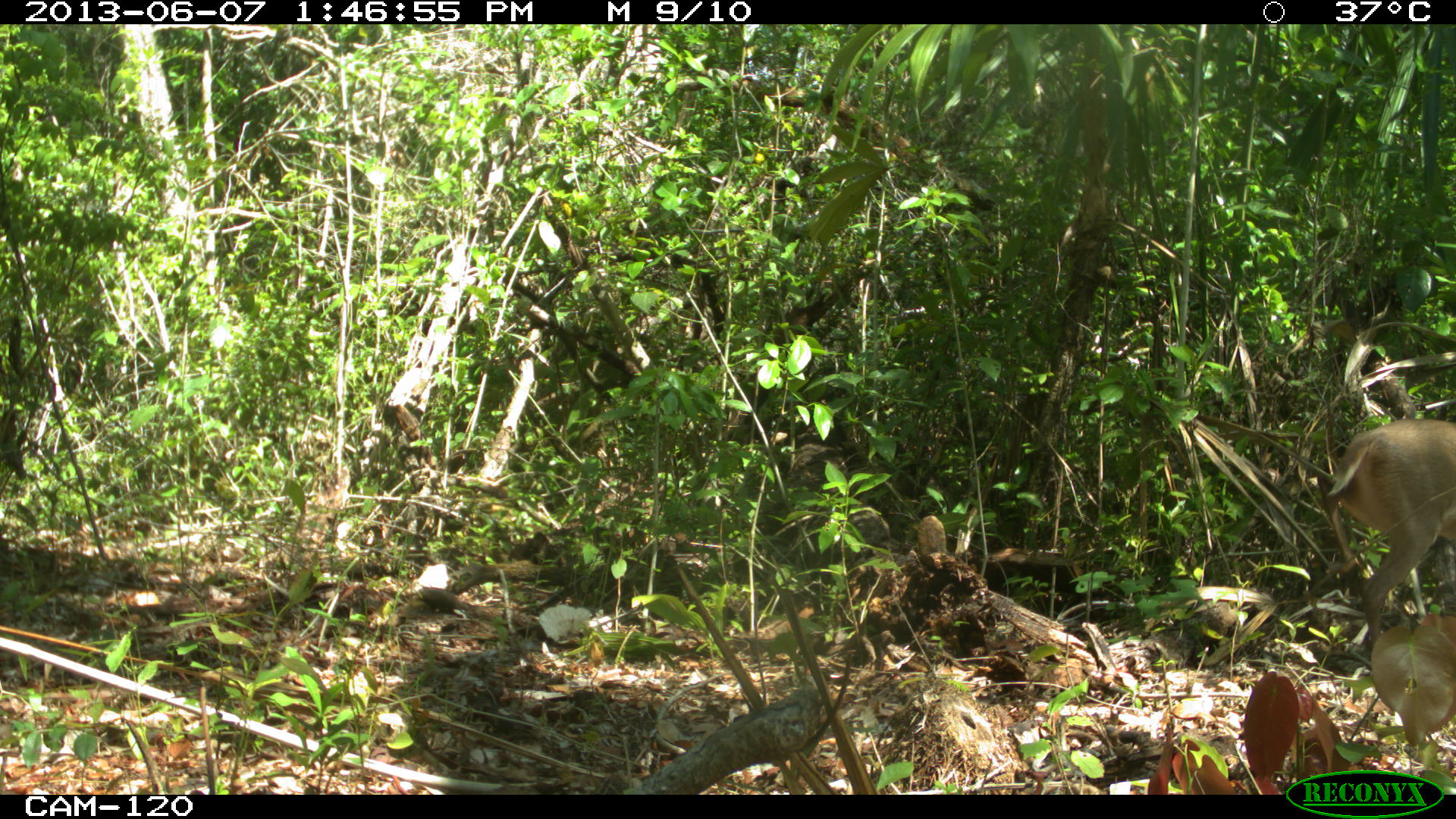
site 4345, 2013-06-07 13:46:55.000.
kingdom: Animalia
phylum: Chordata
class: Mammalia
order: Artiodactyla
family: Cervidae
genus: Odocoileus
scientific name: Odocoileus pandora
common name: yucatán brown brocket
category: mazama pandora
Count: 1.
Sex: female.